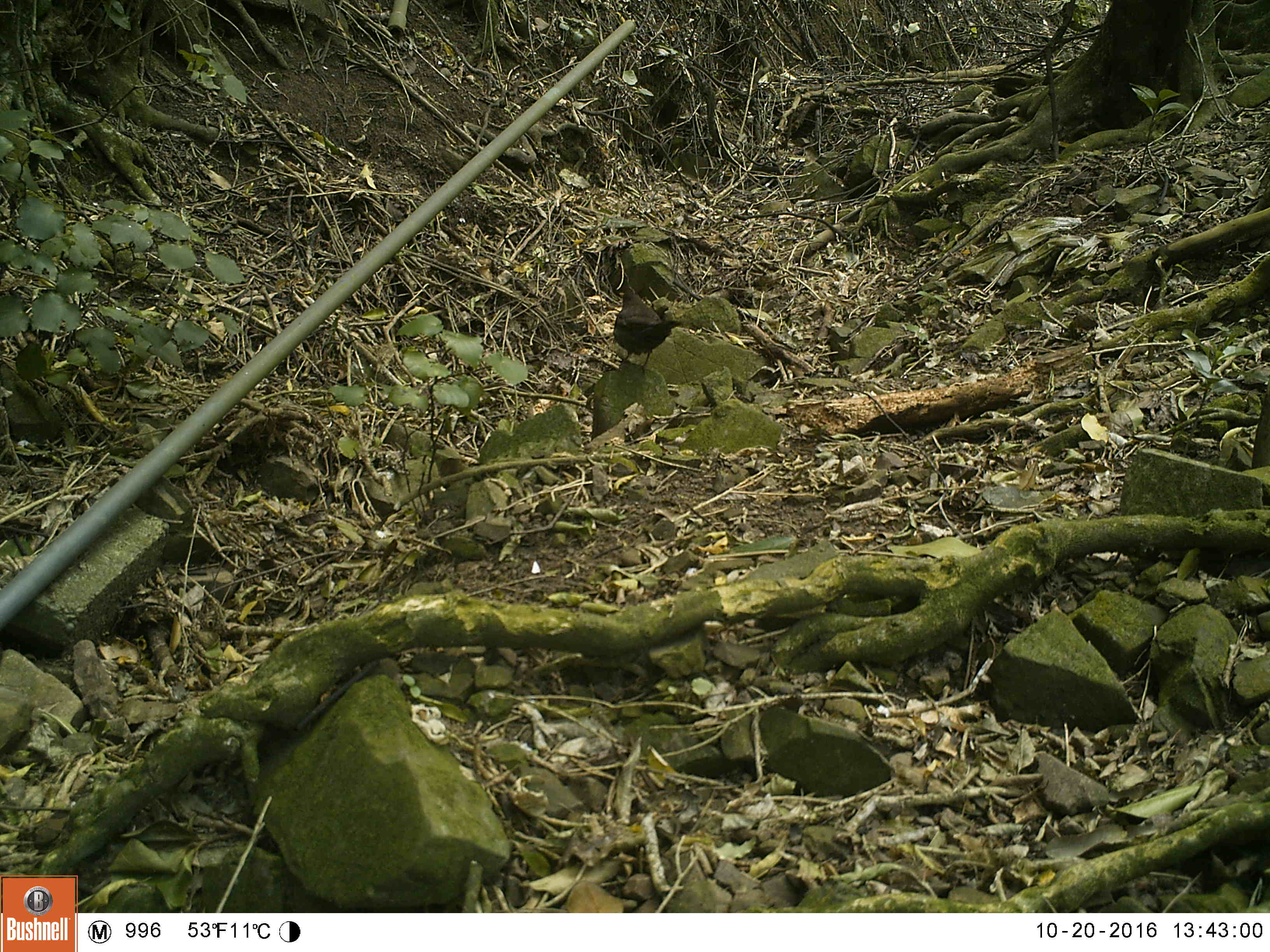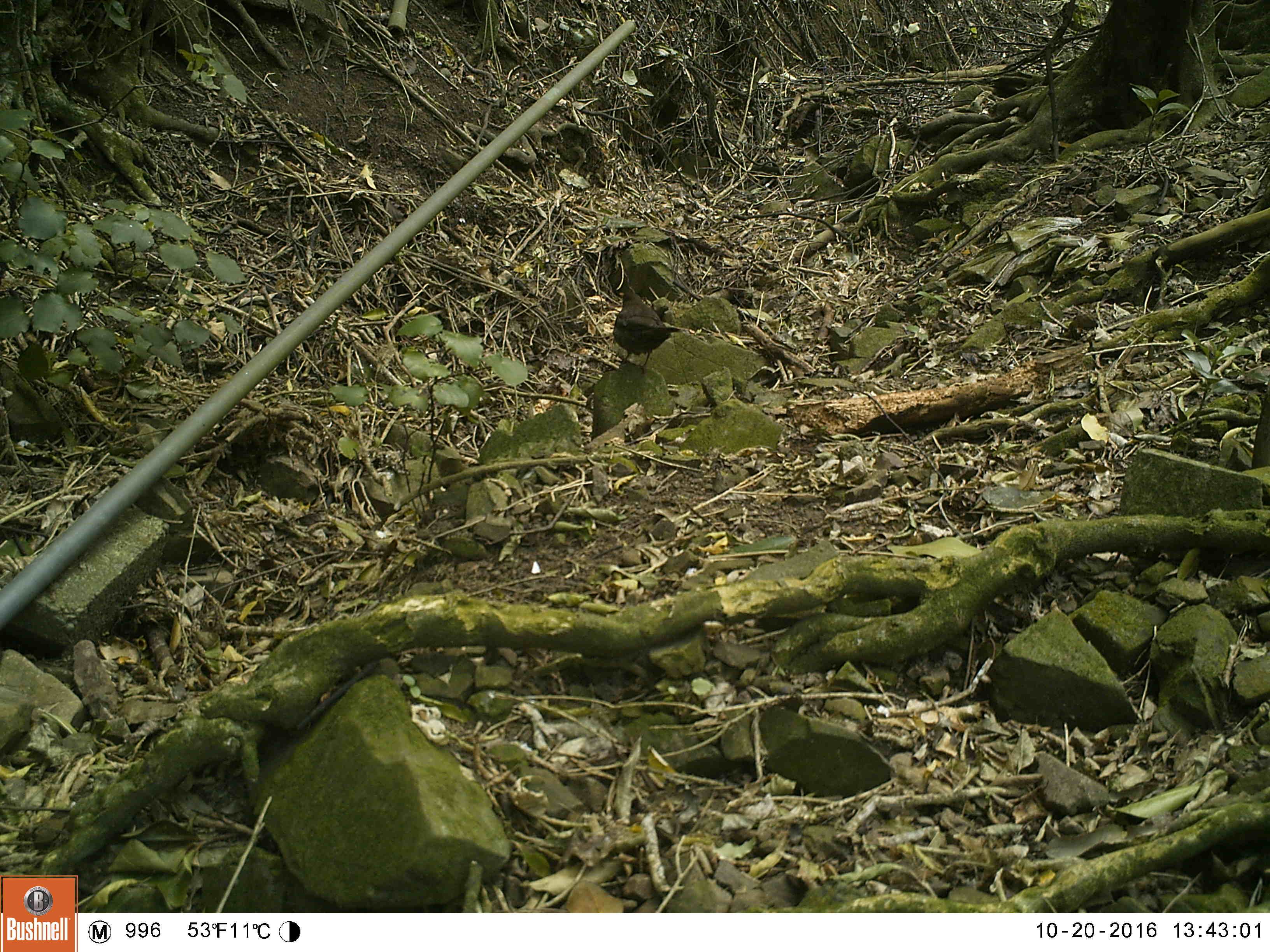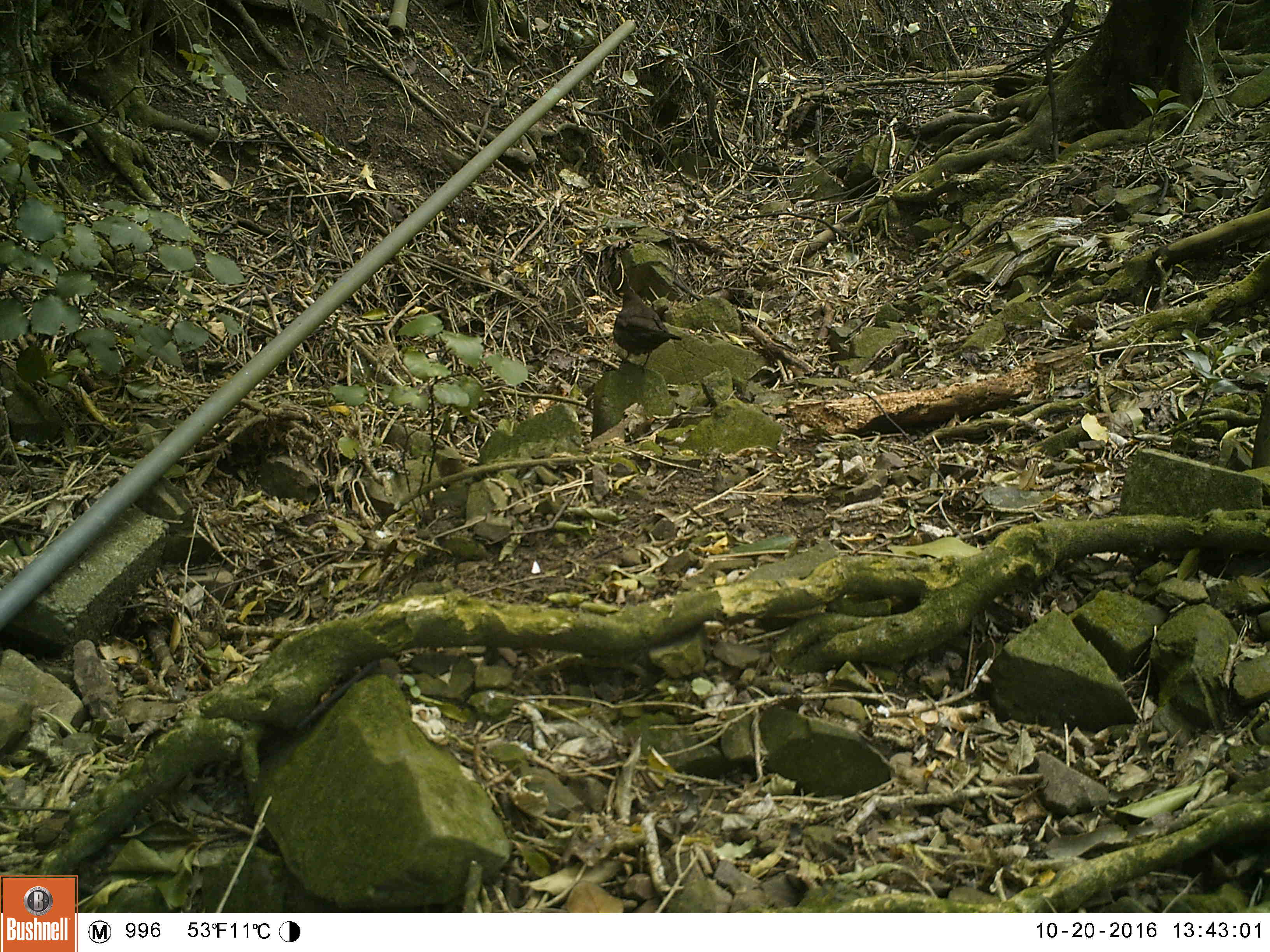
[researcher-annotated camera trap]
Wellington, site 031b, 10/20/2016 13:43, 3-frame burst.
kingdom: Animalia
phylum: Chordata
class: Aves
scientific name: Aves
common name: bird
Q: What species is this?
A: Bird (Aves).